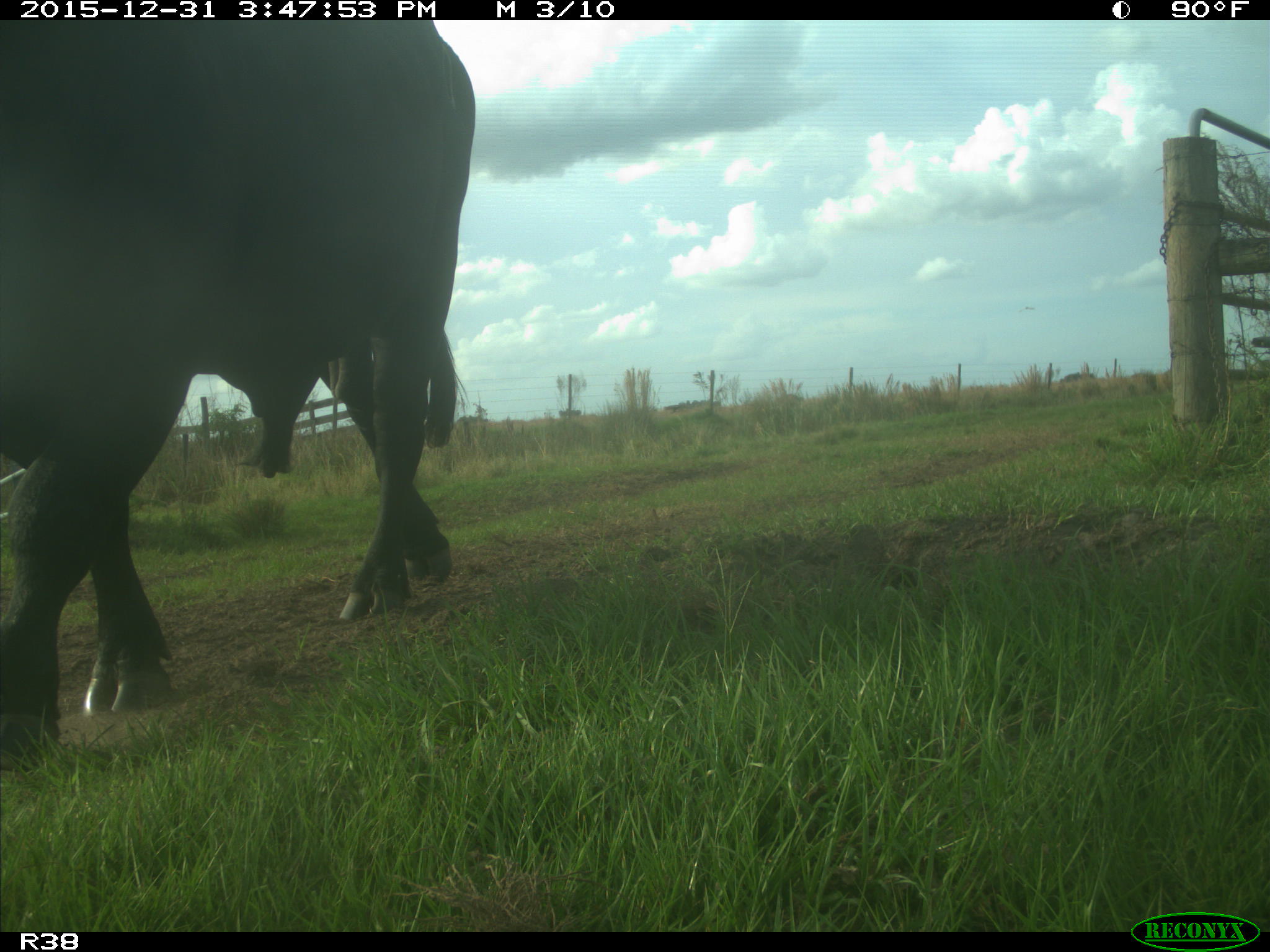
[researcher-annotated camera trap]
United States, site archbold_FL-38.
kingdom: Animalia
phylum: Chordata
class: Mammalia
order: Artiodactyla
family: Bovidae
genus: Bos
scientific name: Bos taurus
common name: domestic cow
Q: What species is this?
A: Bos taurus (domestic cow).